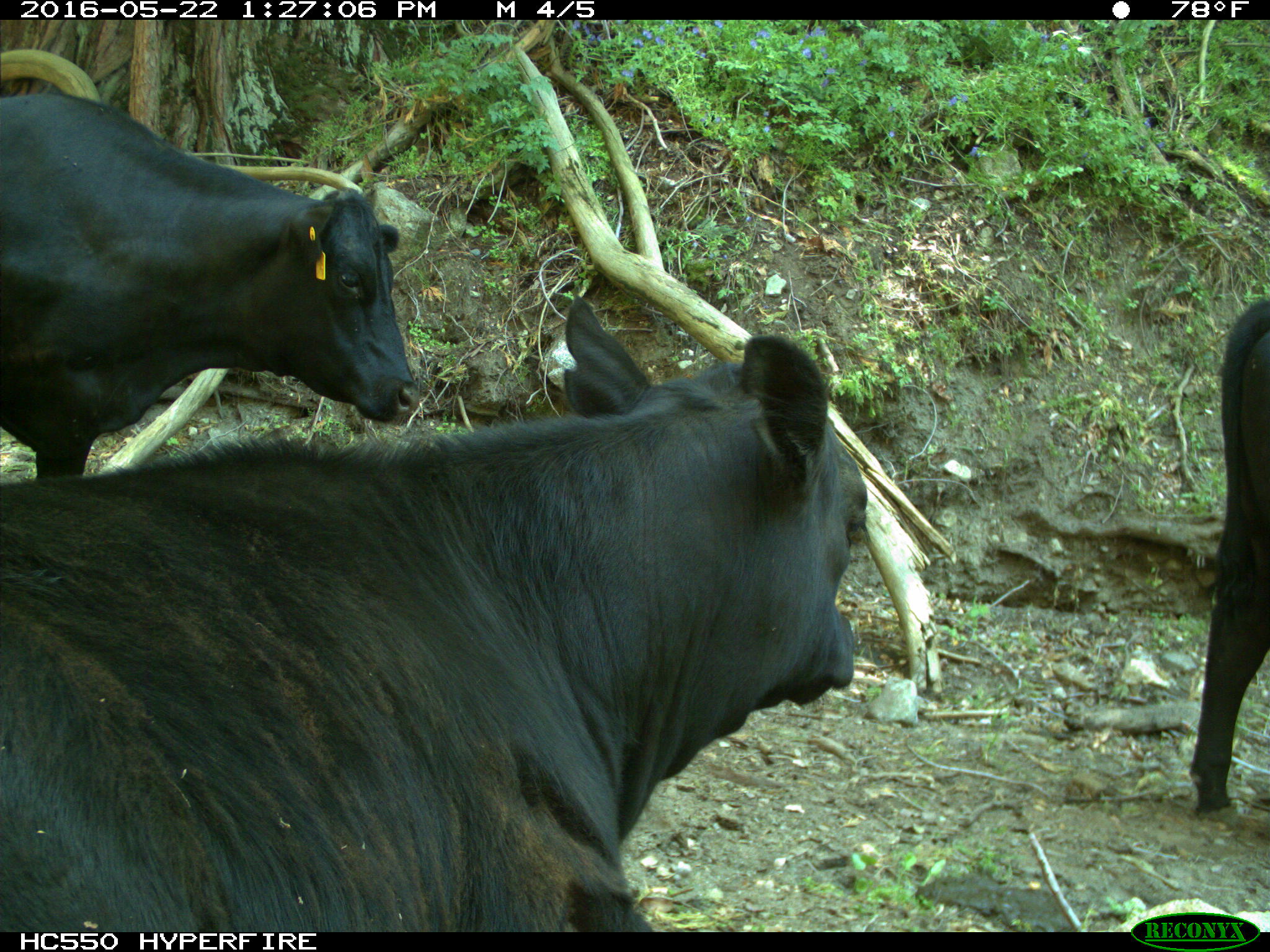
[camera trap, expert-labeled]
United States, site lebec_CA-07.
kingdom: Animalia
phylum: Chordata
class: Mammalia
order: Artiodactyla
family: Bovidae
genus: Bos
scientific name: Bos taurus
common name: domestic cow